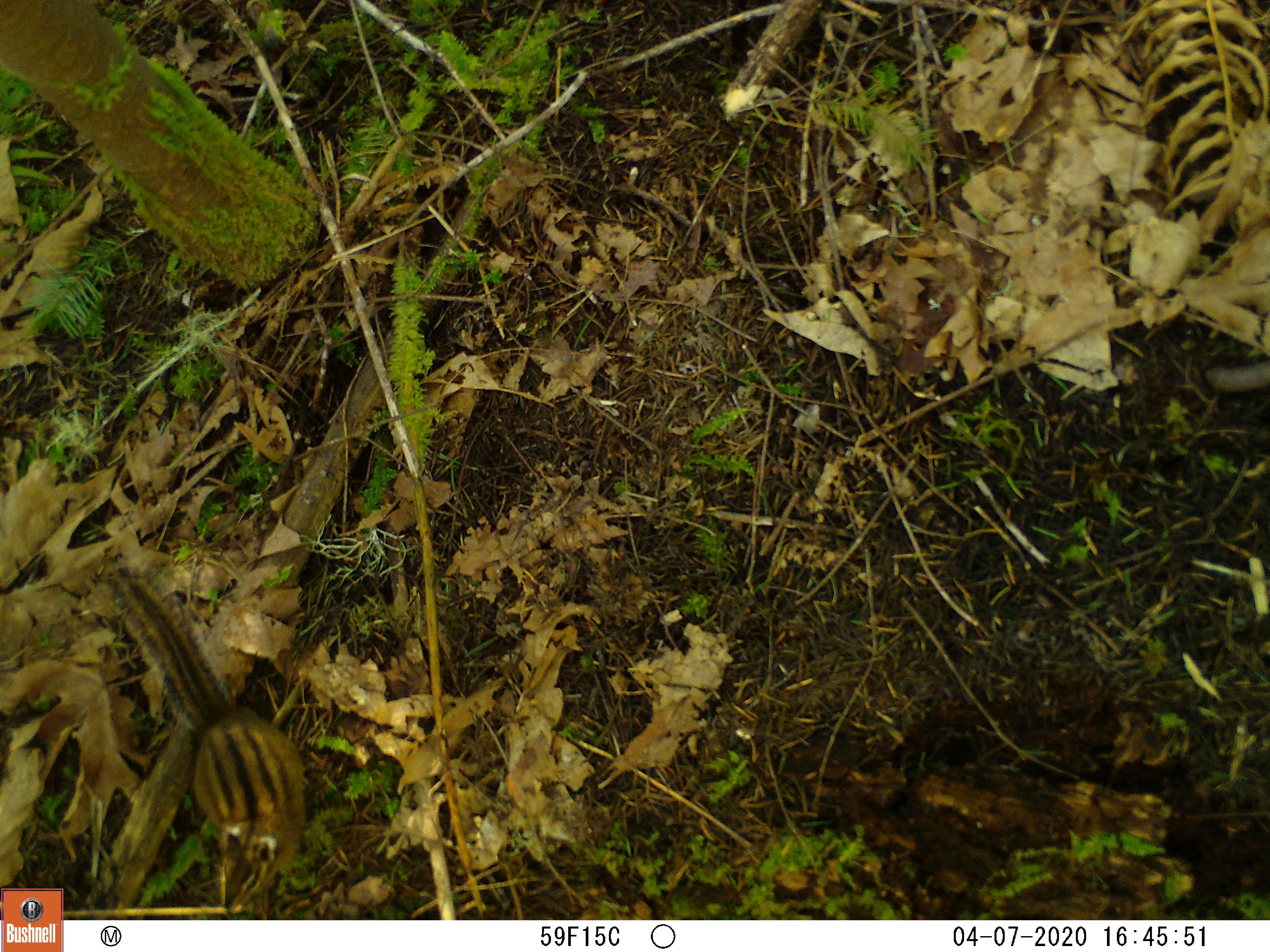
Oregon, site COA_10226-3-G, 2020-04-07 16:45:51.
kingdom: Animalia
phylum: Chordata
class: Mammalia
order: Rodentia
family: Sciuridae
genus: Neotamias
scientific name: Neotamias townsendii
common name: townsend's chipmunk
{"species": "townsend's chipmunk (Neotamias townsendii)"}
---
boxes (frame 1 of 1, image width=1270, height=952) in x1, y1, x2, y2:
townsend's chipmunk: 102, 563, 314, 915